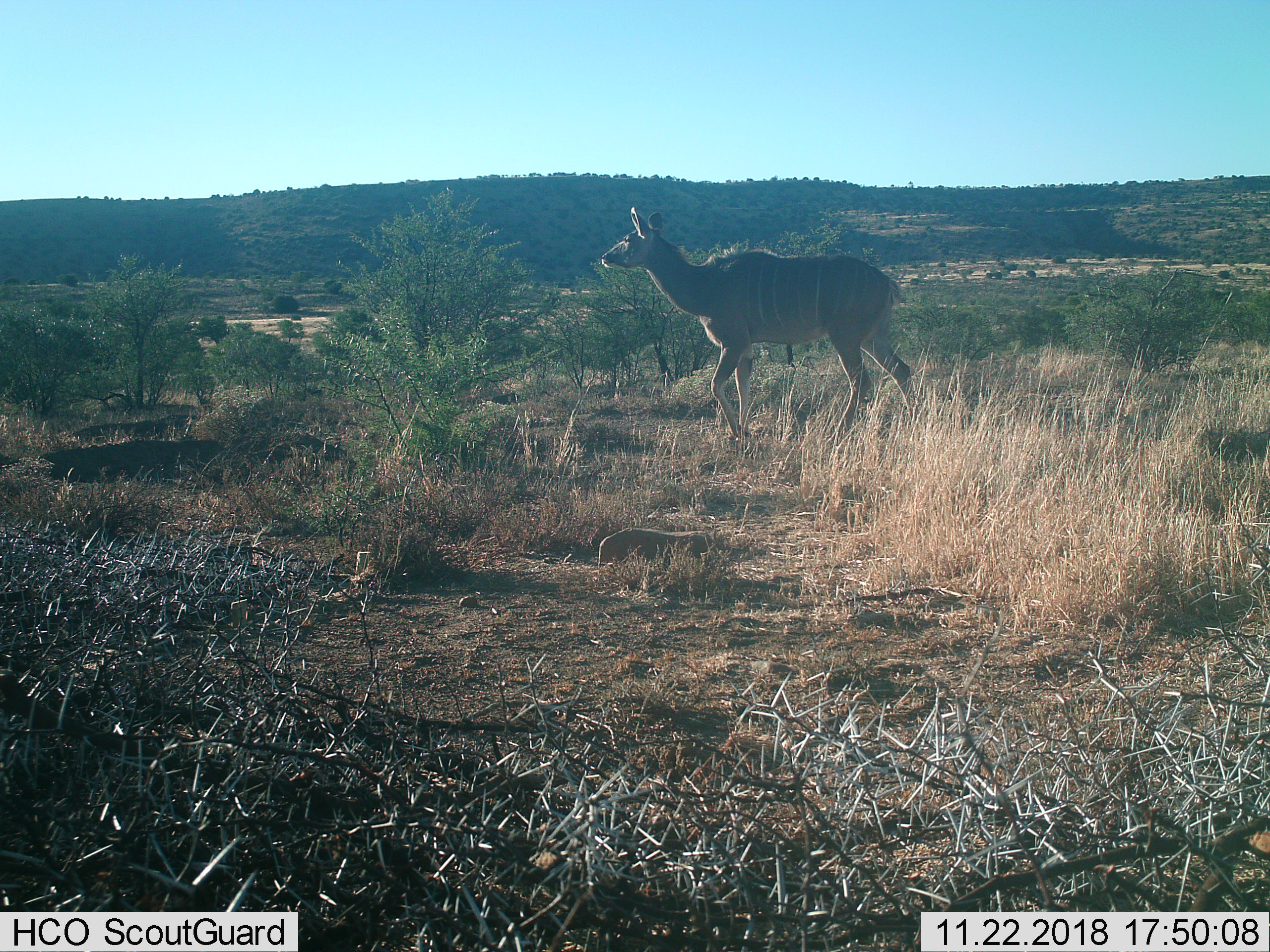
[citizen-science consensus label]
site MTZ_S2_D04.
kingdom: Animalia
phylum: Chordata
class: Mammalia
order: Artiodactyla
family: Bovidae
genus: Tragelaphus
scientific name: Tragelaphus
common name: kudu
Kudu (Tragelaphus), count 1. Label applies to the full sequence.